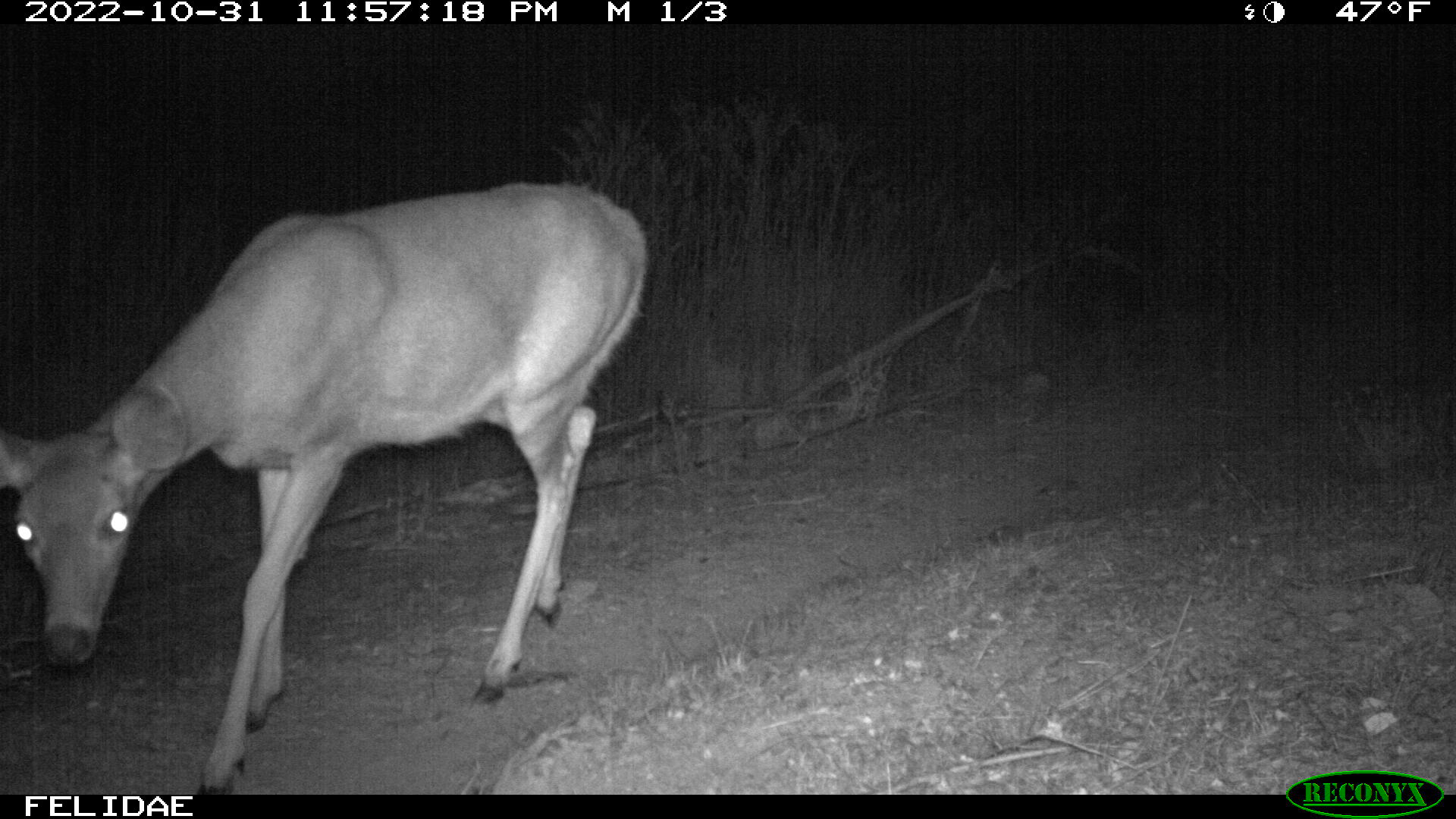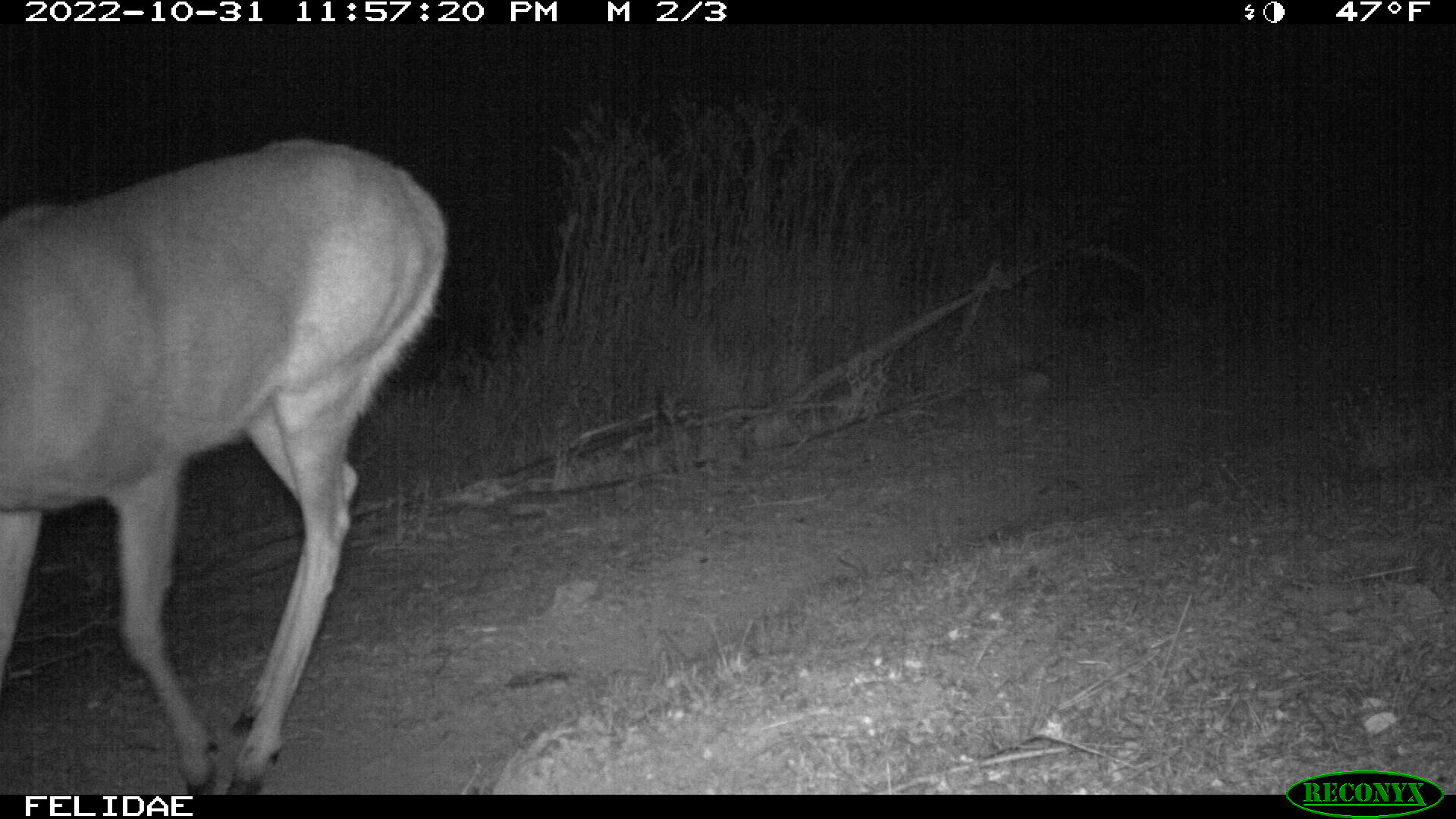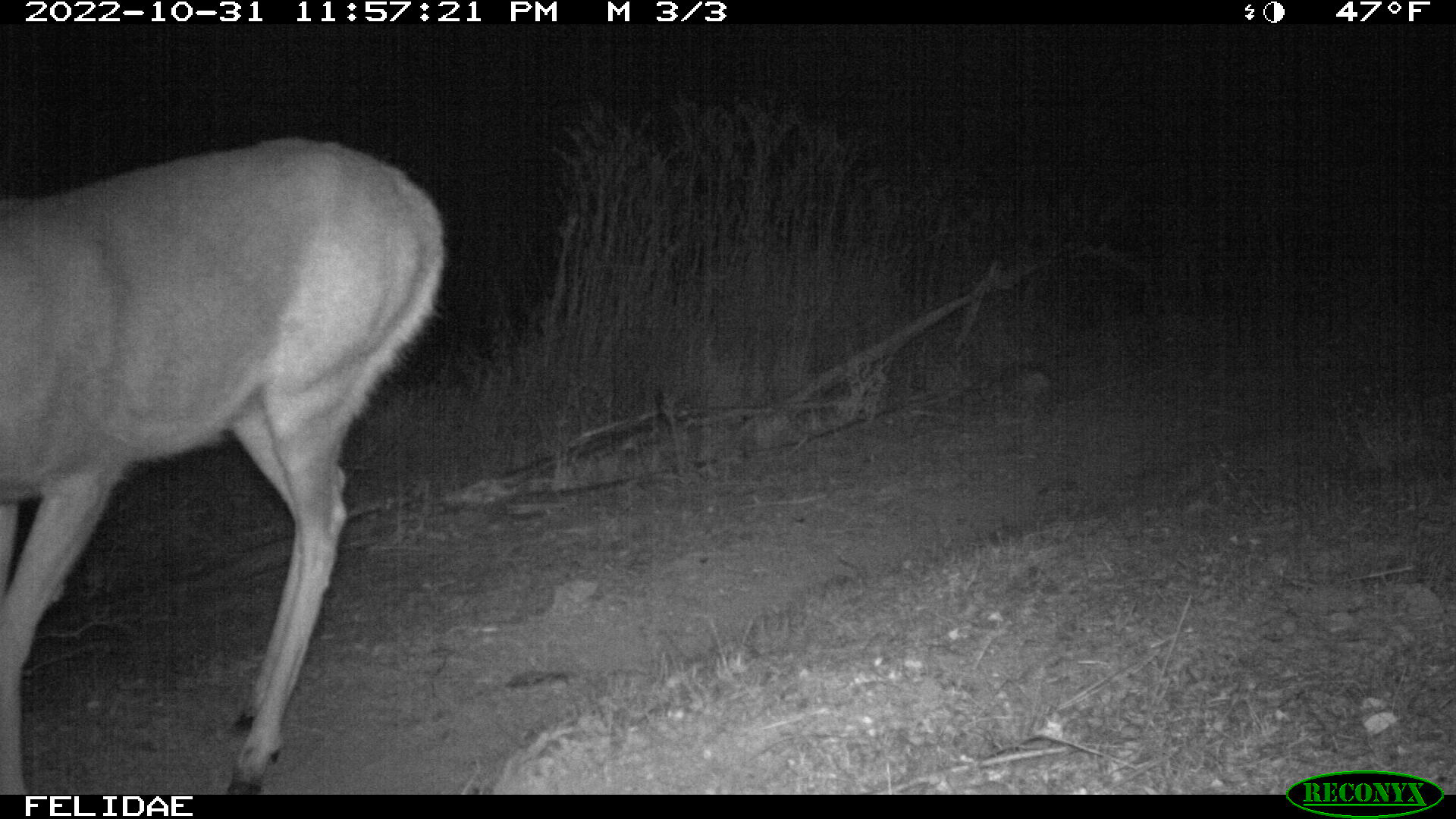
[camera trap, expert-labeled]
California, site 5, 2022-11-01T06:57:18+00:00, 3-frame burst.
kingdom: Animalia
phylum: Chordata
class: Mammalia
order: Artiodactyla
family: Cervidae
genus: Odocoileus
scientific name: Odocoileus hemionus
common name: mule deer